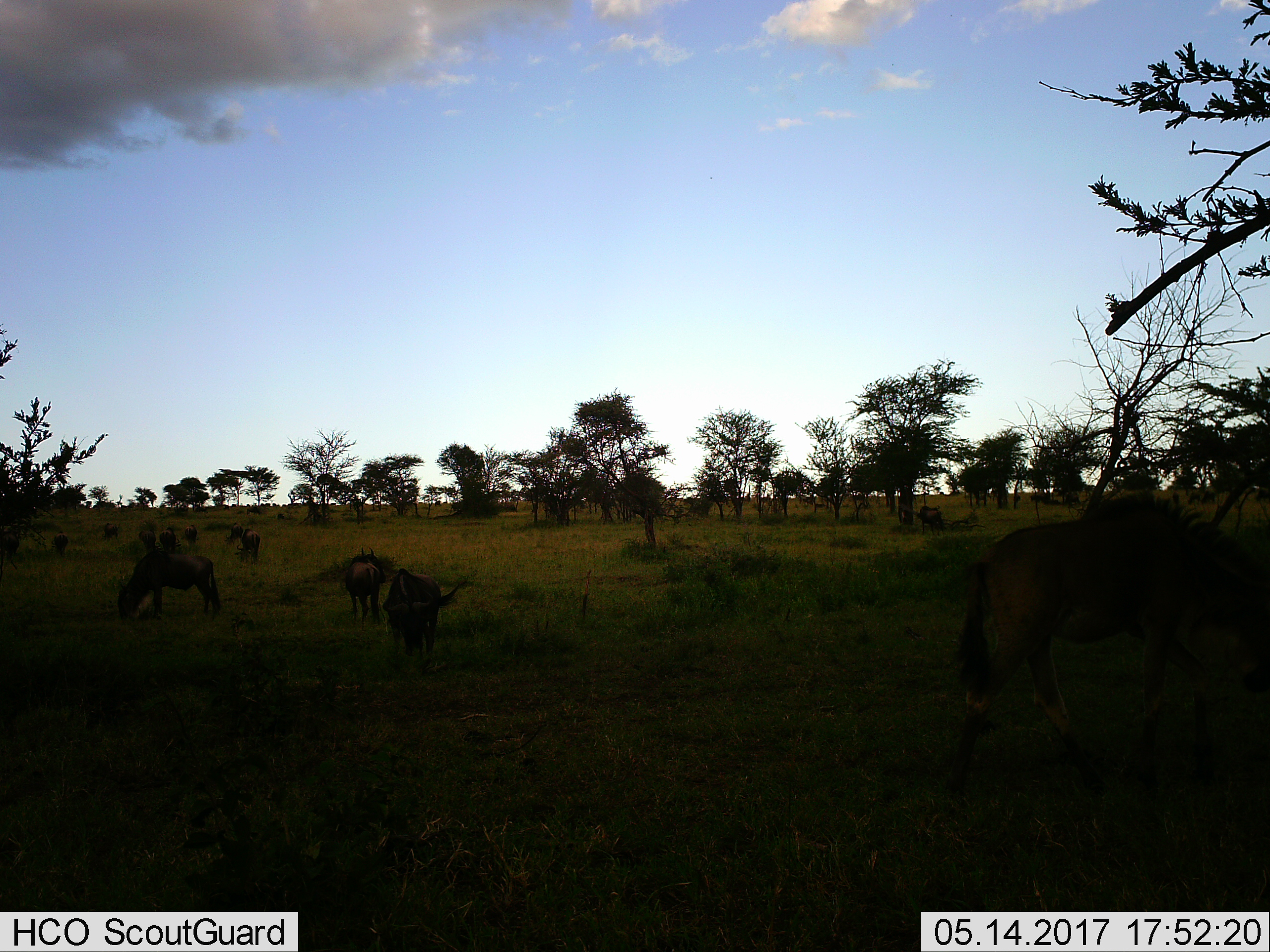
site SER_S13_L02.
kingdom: Animalia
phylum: Chordata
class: Mammalia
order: Artiodactyla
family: Bovidae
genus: Connochaetes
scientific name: Connochaetes taurinus taurinus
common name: blue wildebeest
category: wildebeestblue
Wildebeestblue (blue wildebeest) (Connochaetes taurinus taurinus), count 11-50. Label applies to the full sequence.